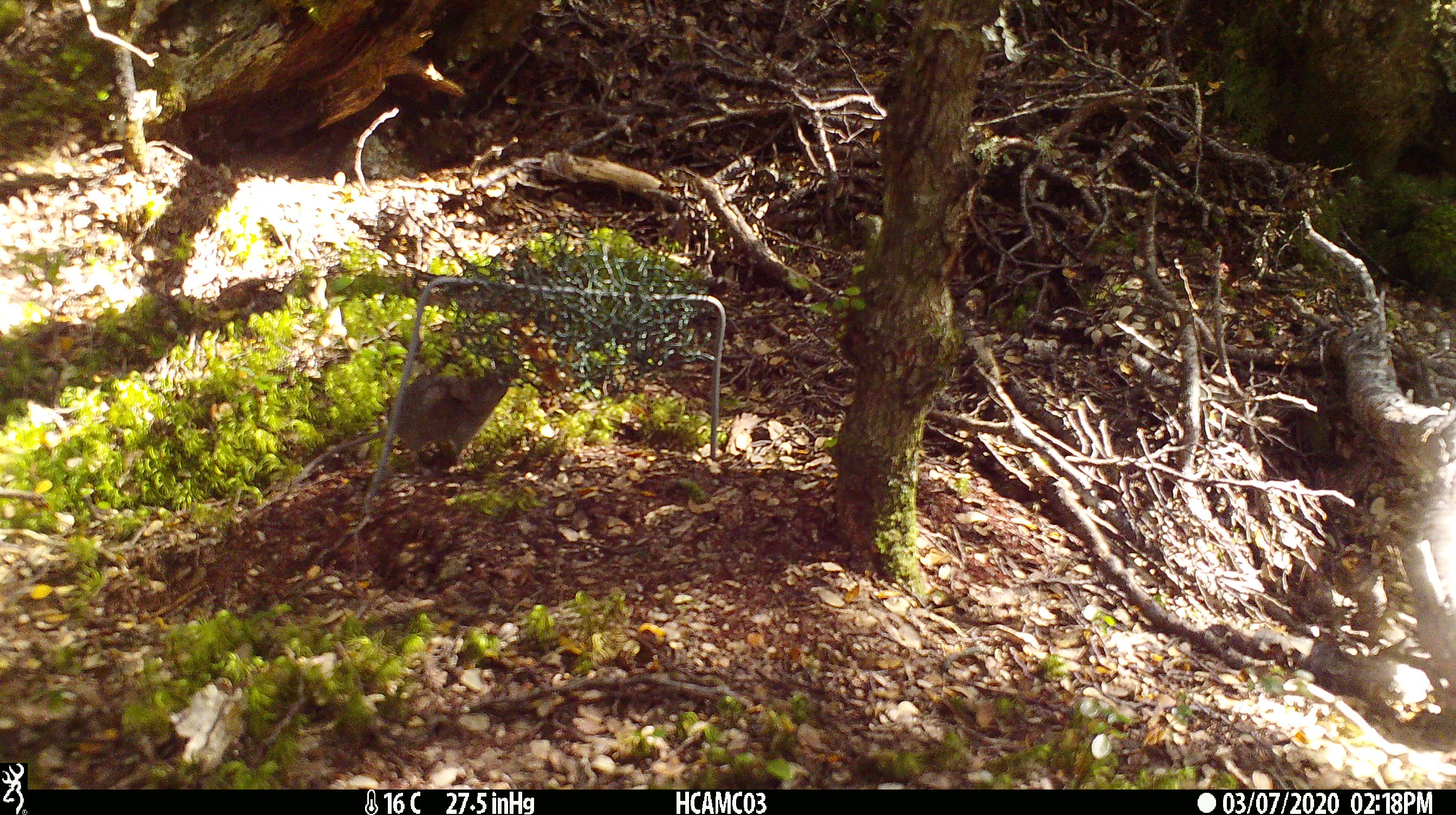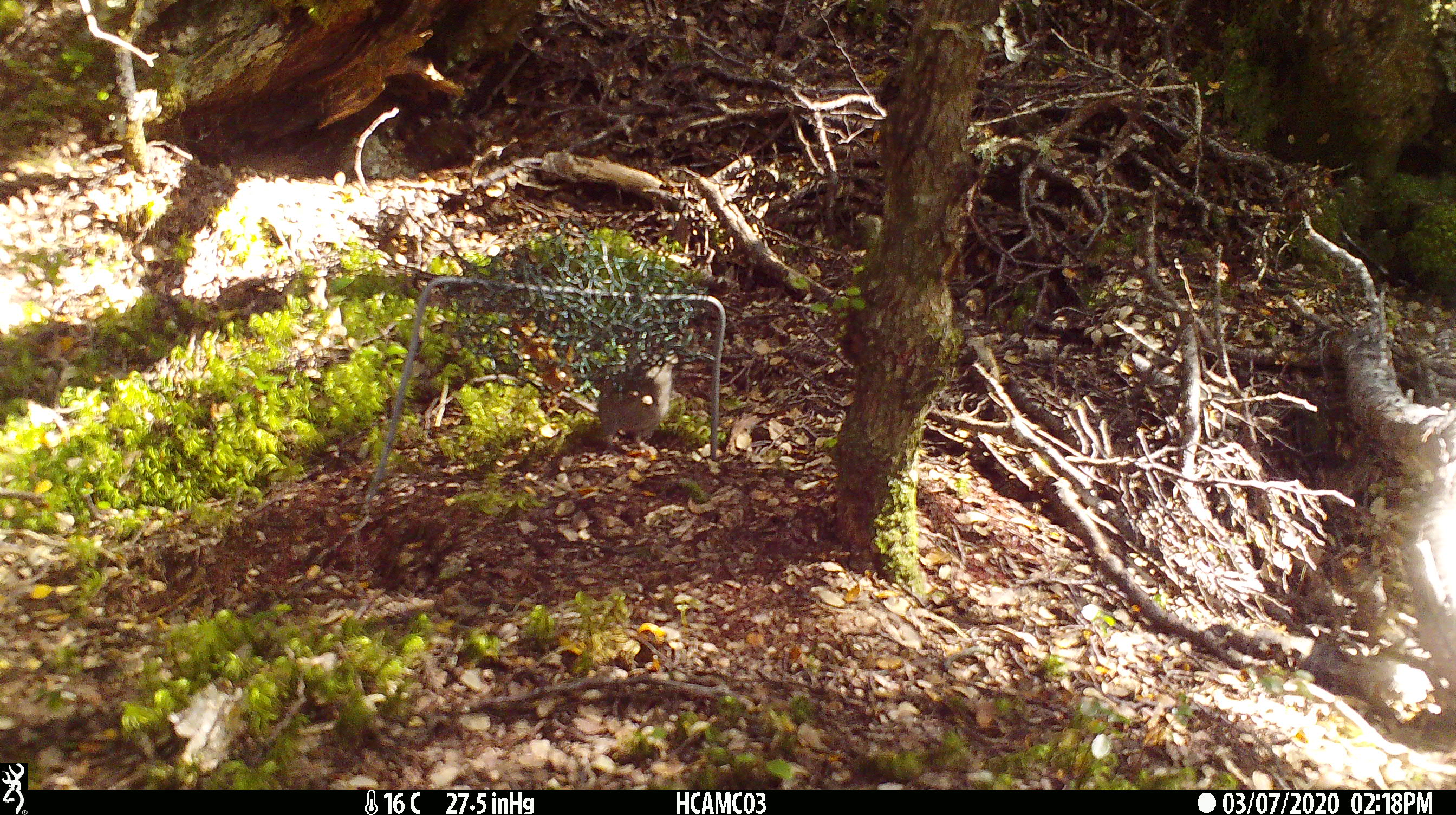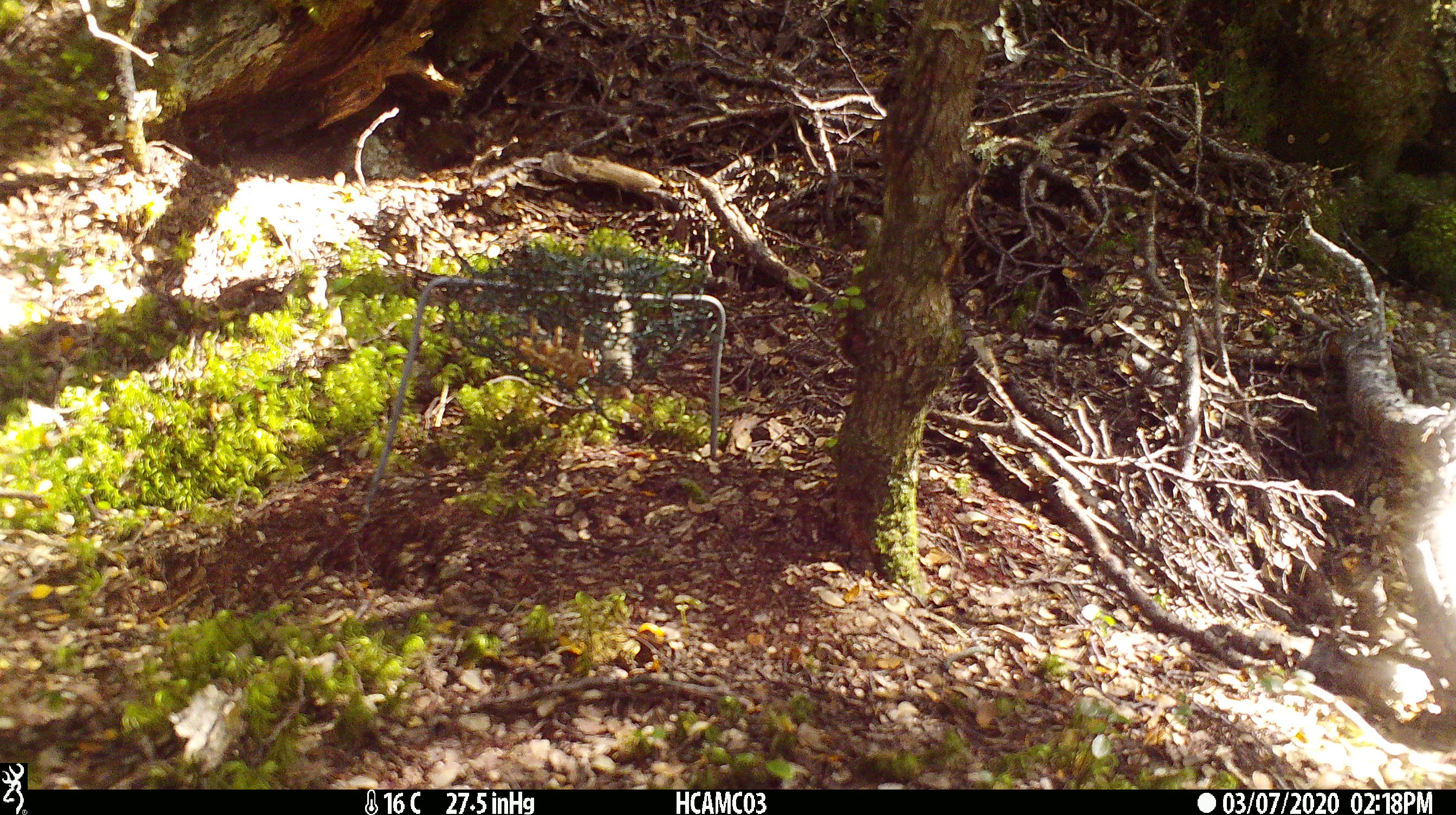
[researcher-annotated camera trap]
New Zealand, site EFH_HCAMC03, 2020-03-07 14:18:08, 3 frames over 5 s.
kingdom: Animalia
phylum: Chordata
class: Mammalia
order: Rodentia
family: Muridae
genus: Mus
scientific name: Mus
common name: mouse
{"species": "mouse (Mus)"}